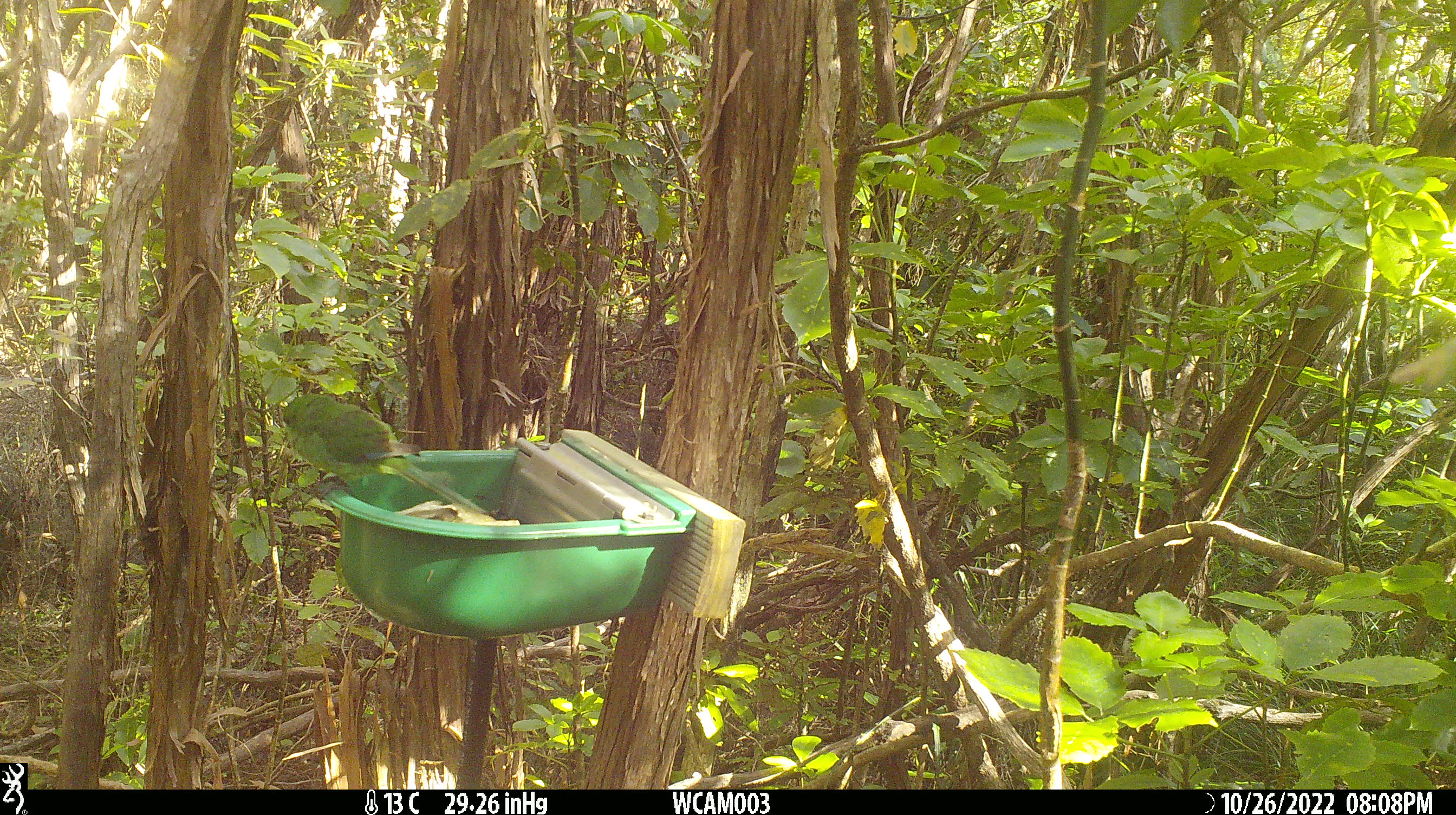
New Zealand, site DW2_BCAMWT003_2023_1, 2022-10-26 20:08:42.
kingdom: Animalia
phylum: Chordata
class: Aves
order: Psittaciformes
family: Psittaculidae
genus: Cyanoramphus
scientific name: Cyanoramphus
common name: parakeet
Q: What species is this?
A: Parakeet (Cyanoramphus).